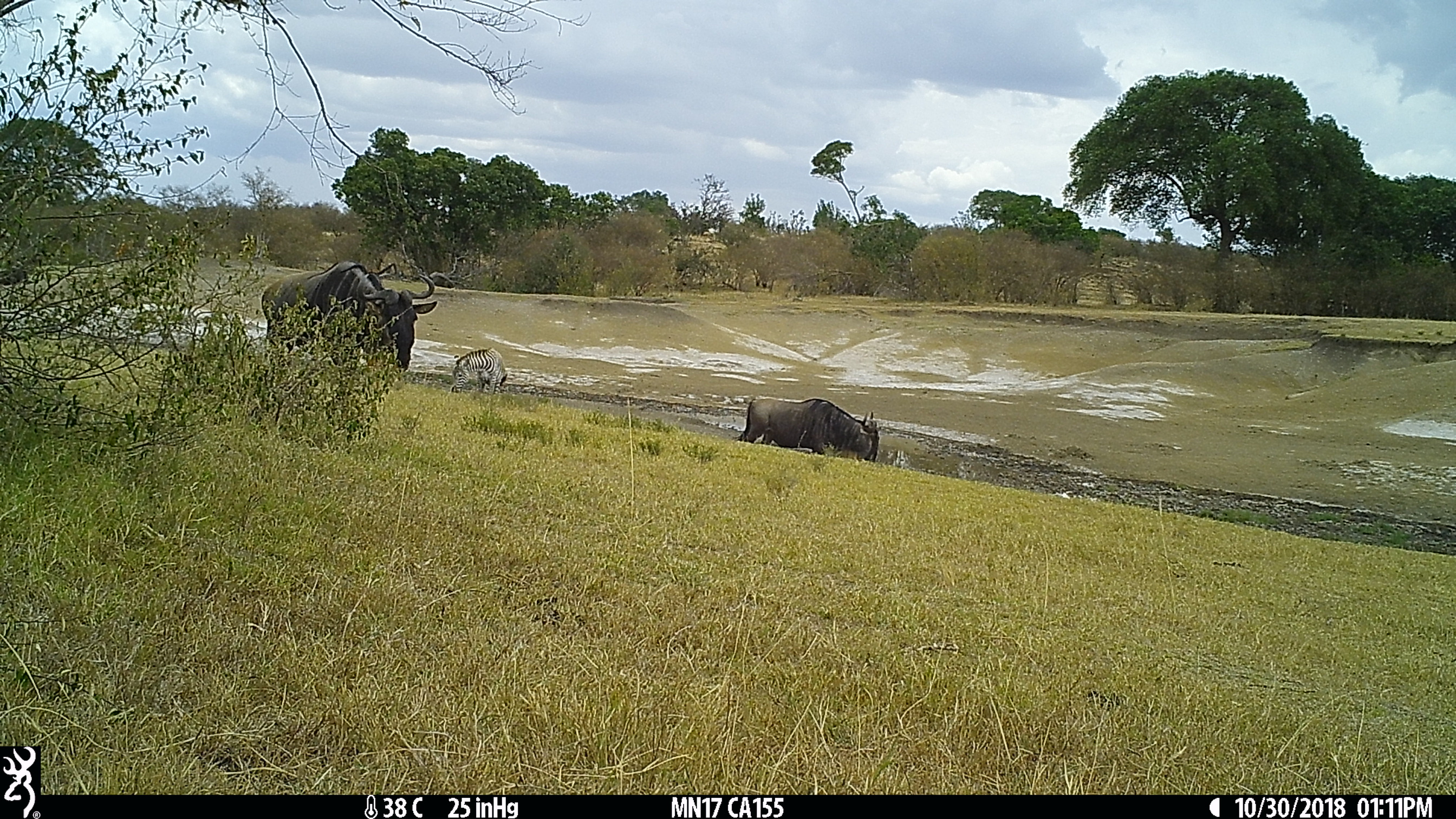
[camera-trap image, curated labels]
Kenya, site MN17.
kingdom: Animalia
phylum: Chordata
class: Mammalia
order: Perissodactyla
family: Equidae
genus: Equus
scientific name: Equus quagga burchellii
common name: burchell's zebra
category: zebra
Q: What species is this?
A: Zebra (burchell's zebra) (Equus quagga burchellii).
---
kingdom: Animalia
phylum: Chordata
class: Mammalia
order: Artiodactyla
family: Bovidae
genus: Connochaetes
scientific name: Connochaetes taurinus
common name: blue wildebeest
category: wildebeest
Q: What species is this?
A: Wildebeest (blue wildebeest) (Connochaetes taurinus).